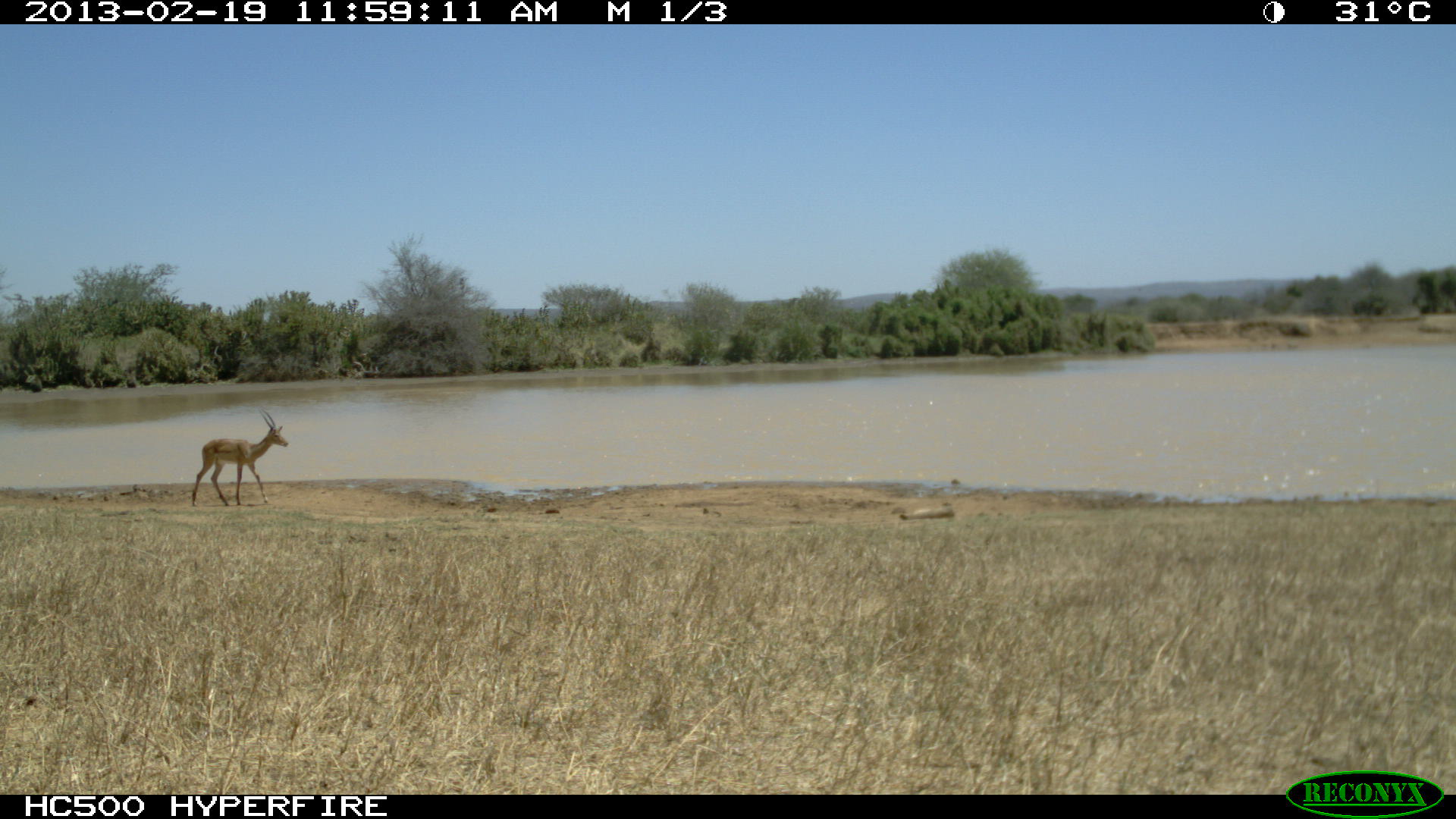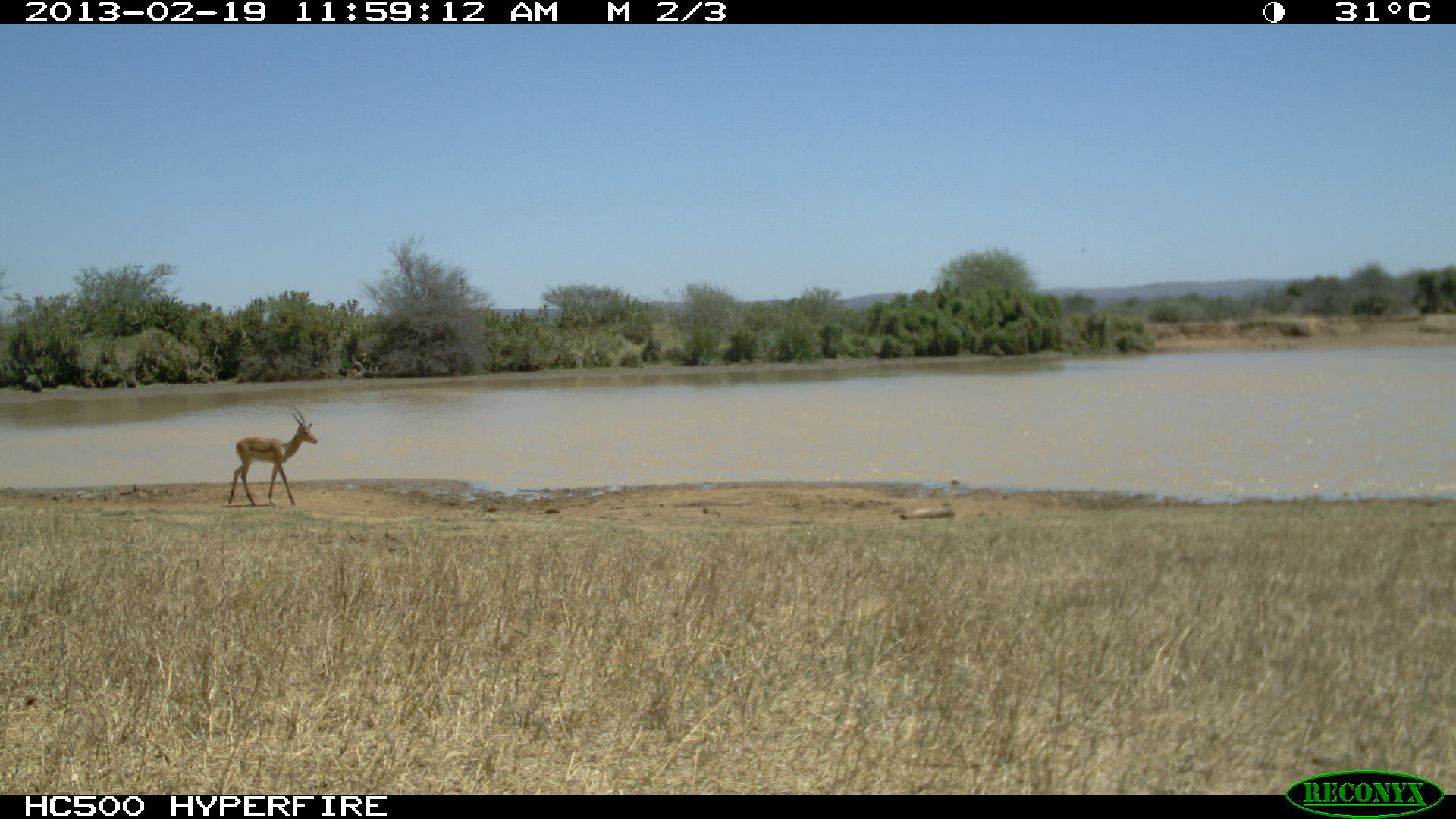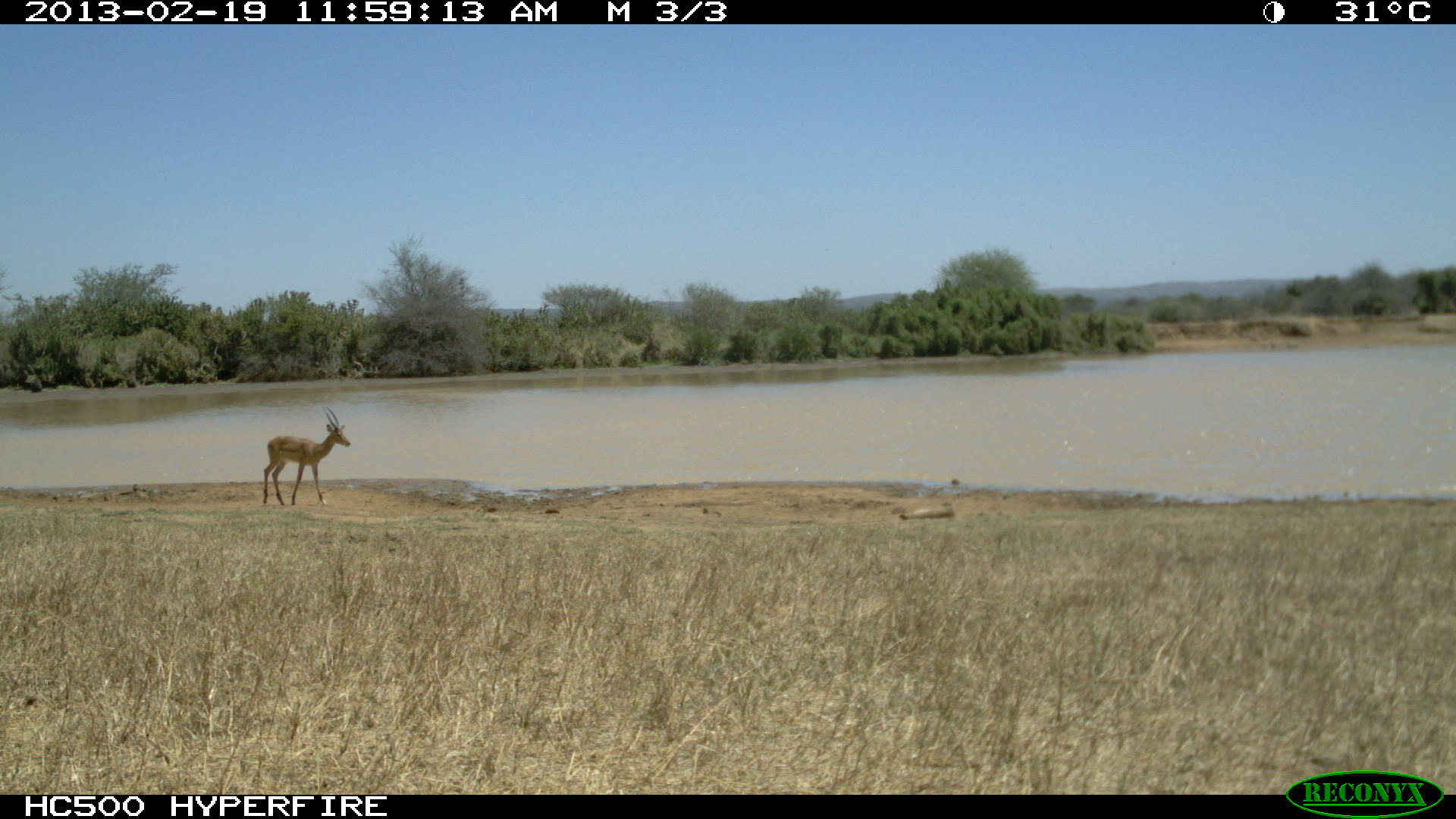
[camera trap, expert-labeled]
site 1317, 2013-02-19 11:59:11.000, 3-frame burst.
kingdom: Animalia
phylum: Chordata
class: Mammalia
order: Artiodactyla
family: Bovidae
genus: Aepyceros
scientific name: Aepyceros melampus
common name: impala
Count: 1.